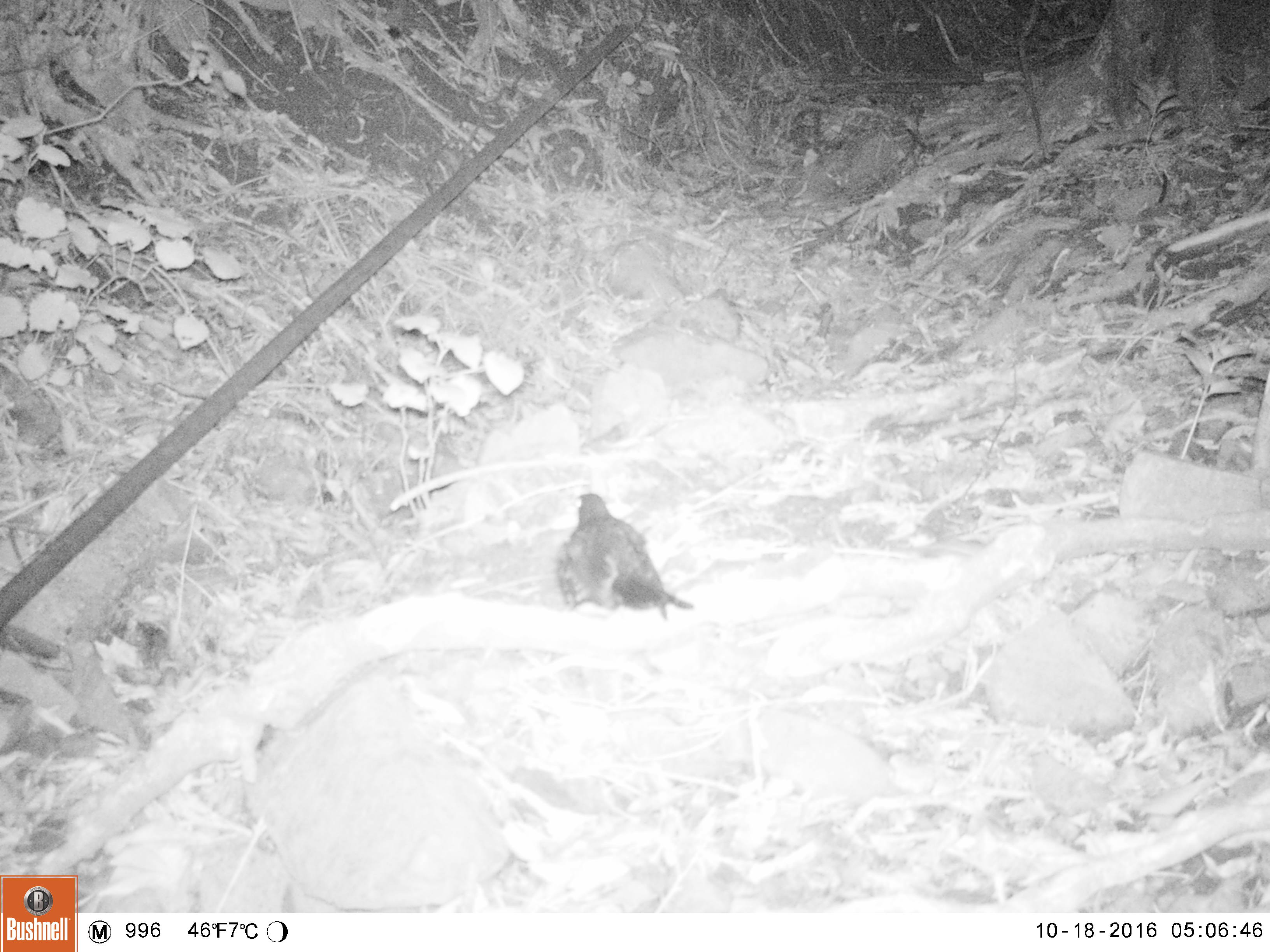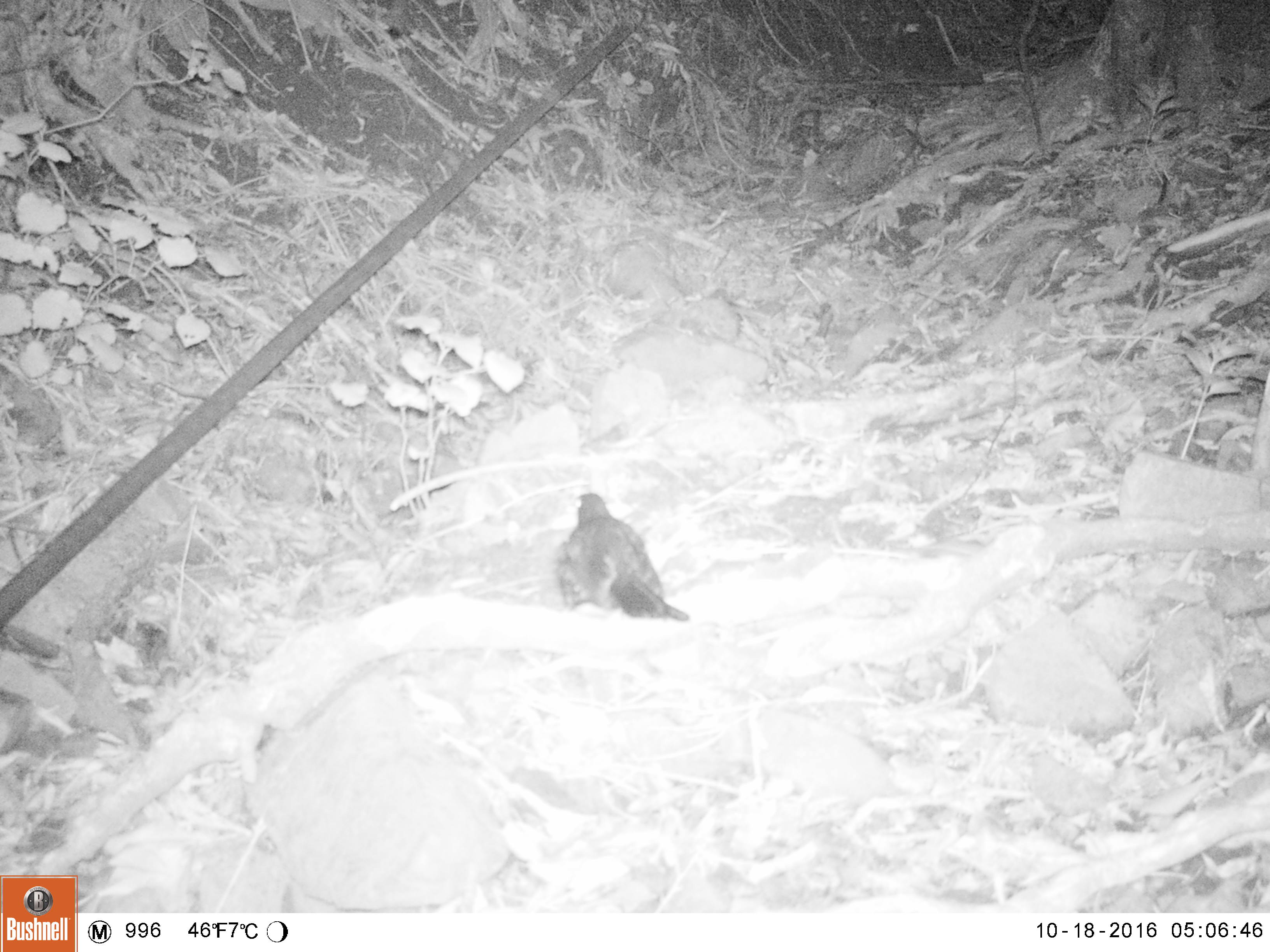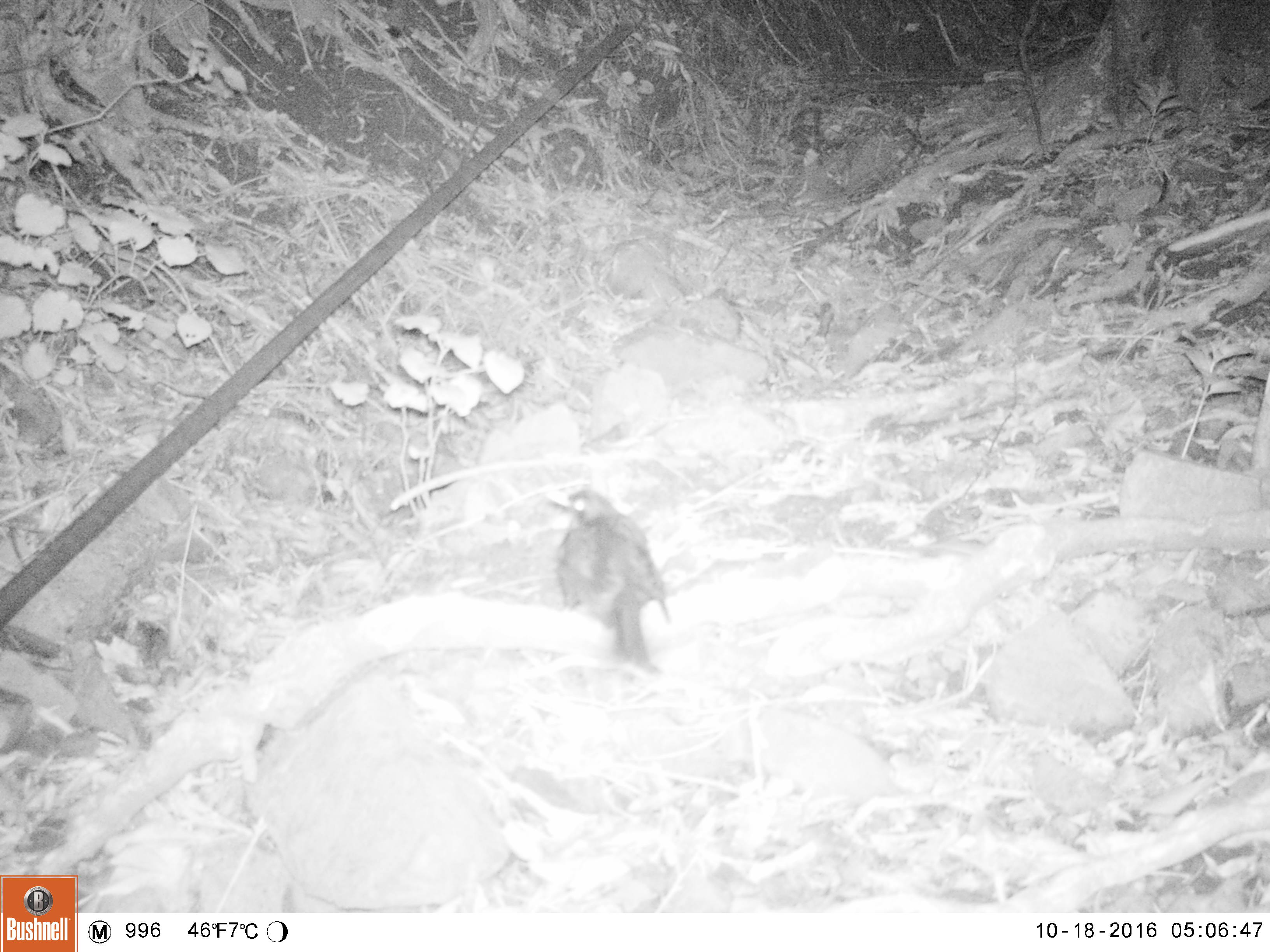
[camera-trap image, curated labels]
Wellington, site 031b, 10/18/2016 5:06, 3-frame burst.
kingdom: Animalia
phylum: Chordata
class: Aves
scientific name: Aves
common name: bird